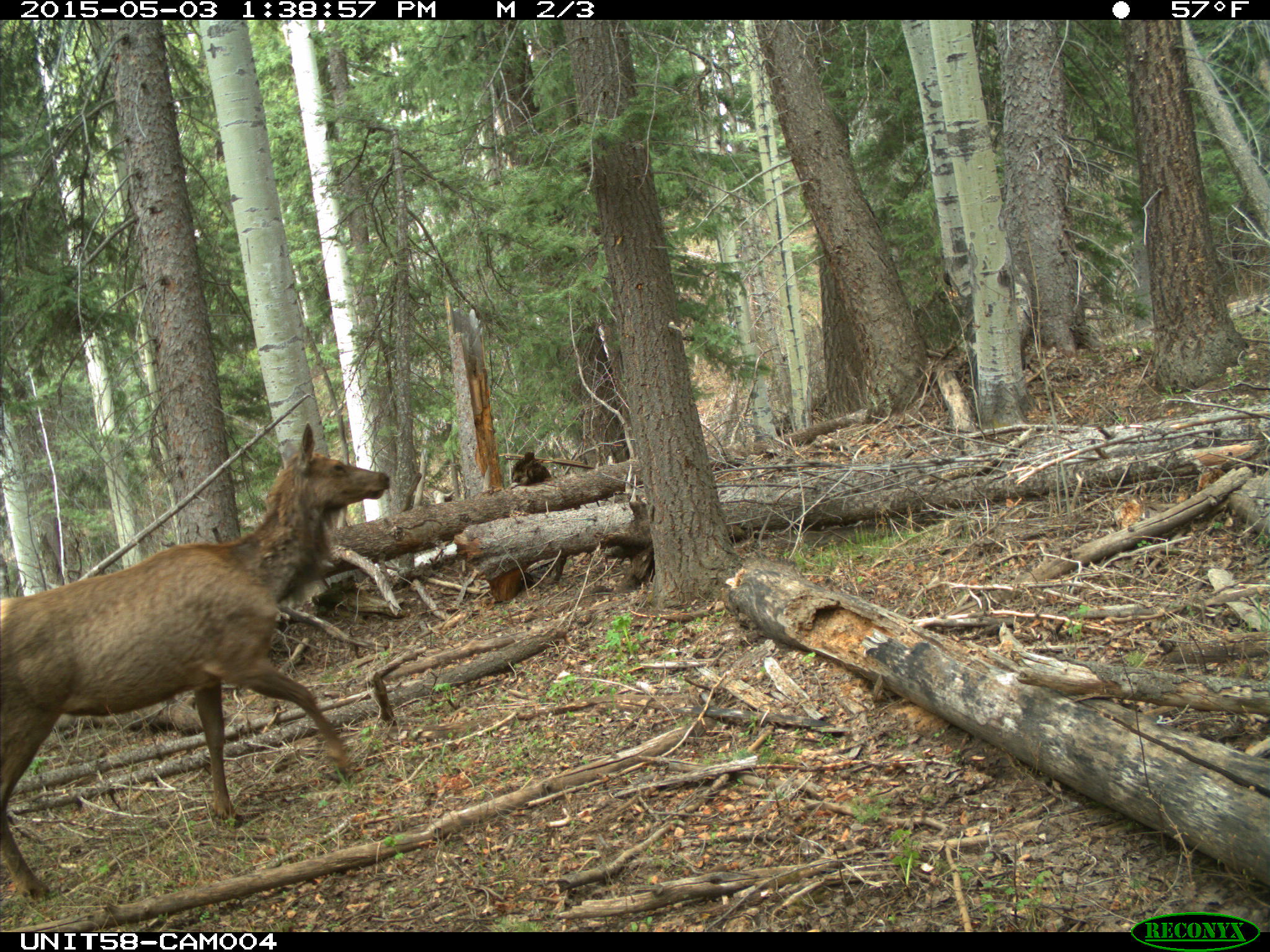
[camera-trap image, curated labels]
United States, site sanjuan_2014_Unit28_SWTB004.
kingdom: Animalia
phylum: Chordata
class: Mammalia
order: Artiodactyla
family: Cervidae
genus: Cervus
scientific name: Cervus elaphus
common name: red deer